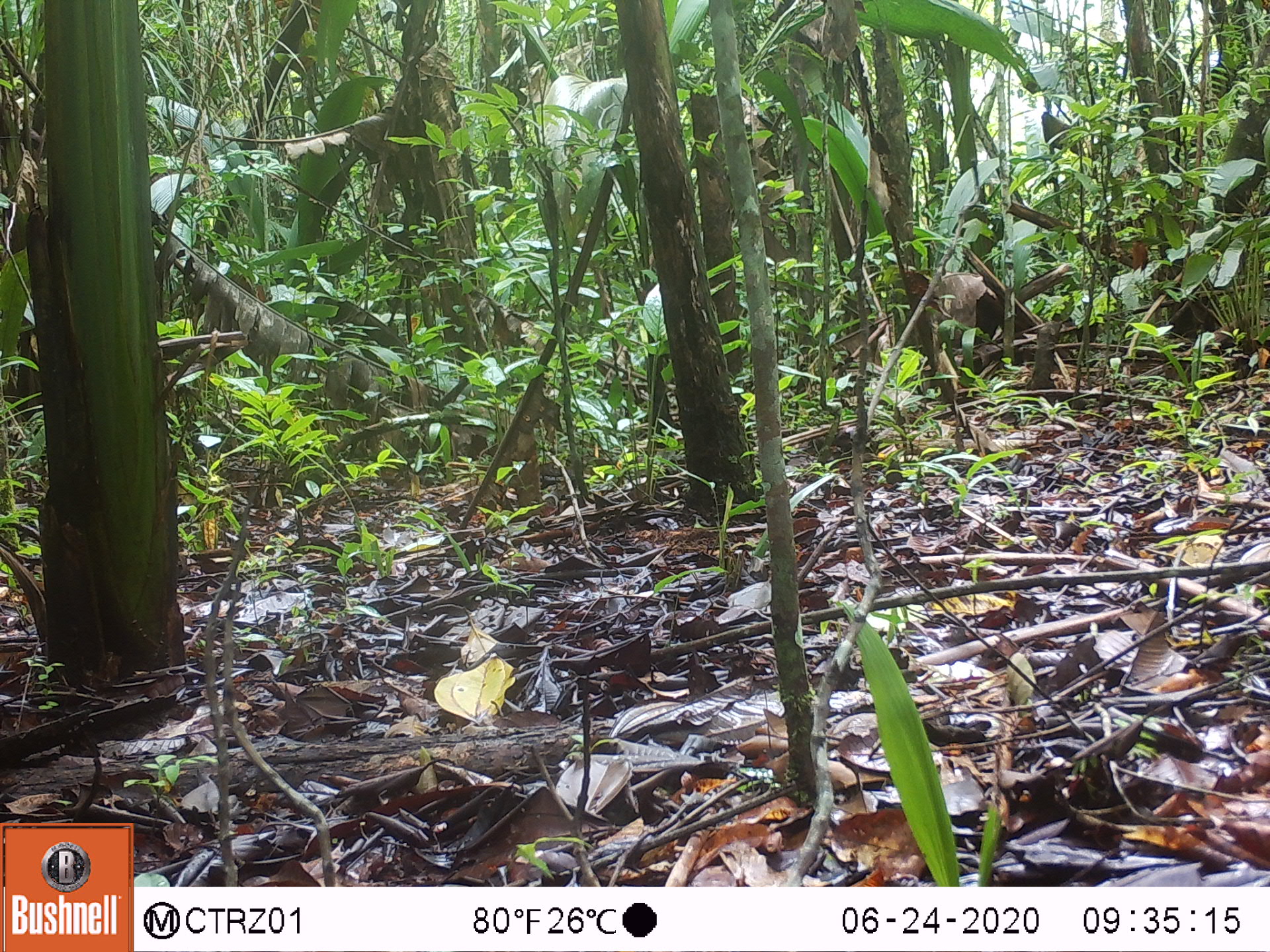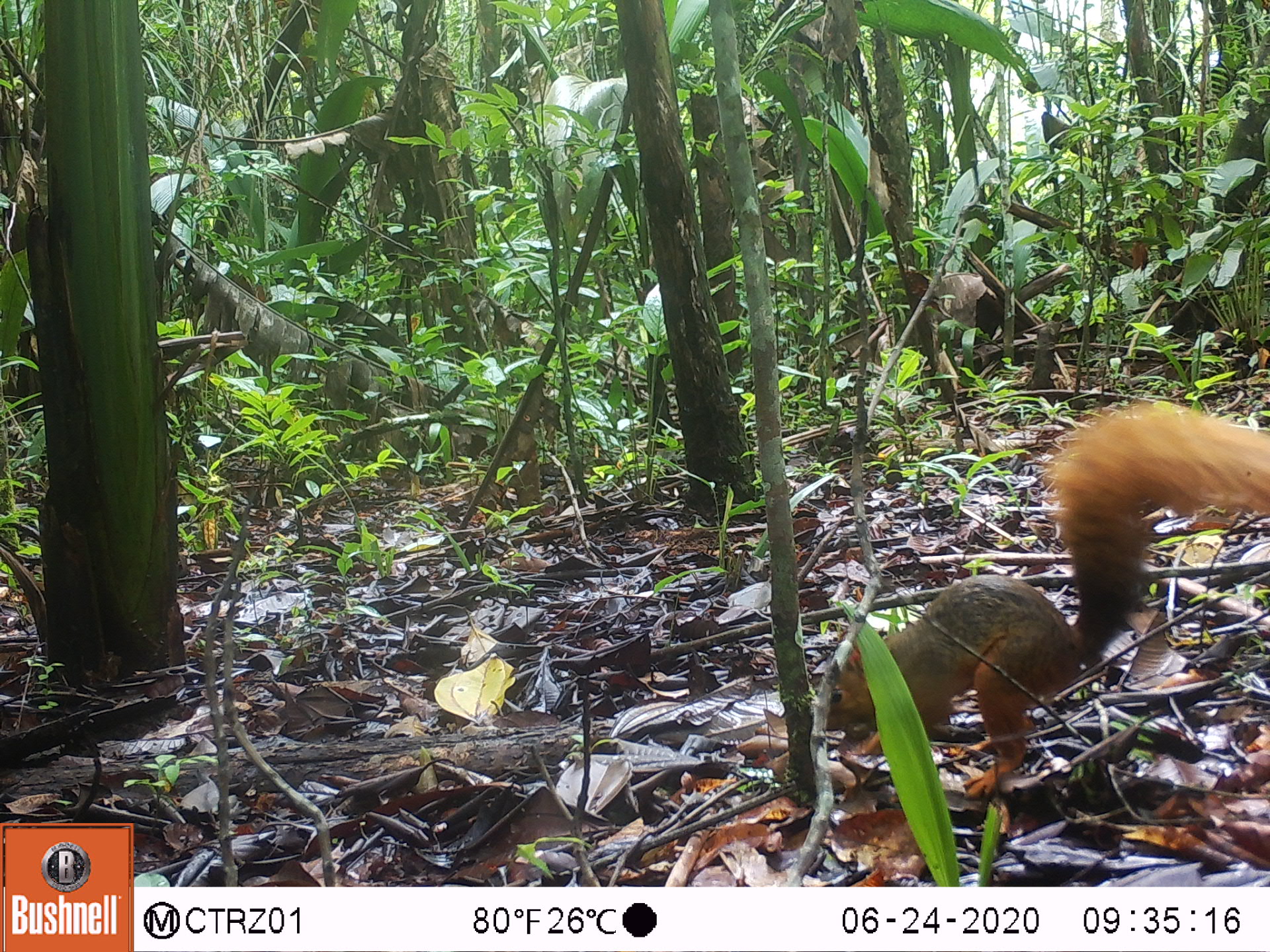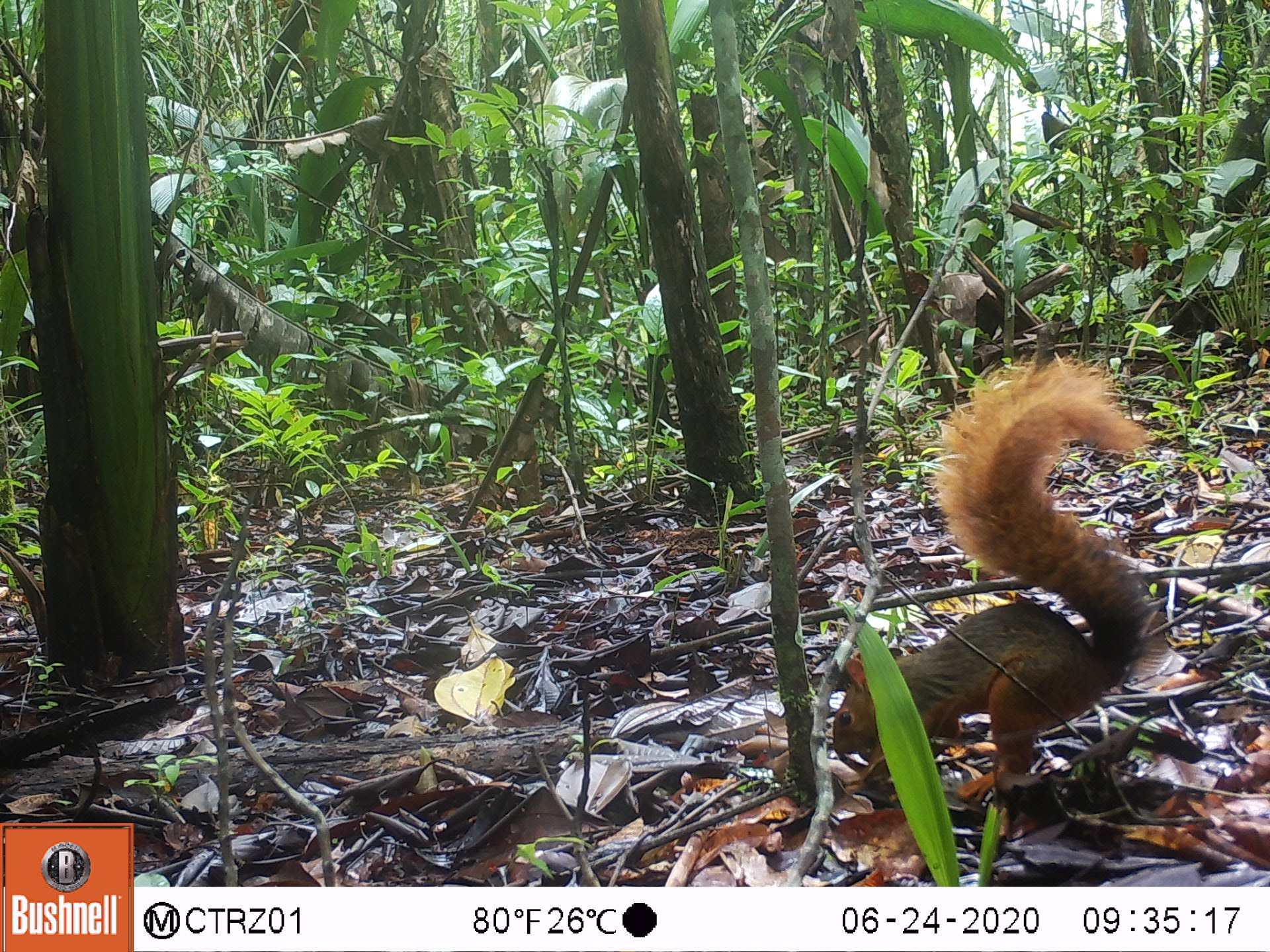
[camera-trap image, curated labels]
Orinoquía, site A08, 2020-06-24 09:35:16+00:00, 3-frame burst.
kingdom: Animalia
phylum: Chordata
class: Mammalia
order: Rodentia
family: Sciuridae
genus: Sciurus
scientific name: Sciurus igniventris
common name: northern amazon red squirrel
Northern amazon red squirrel (Sciurus igniventris).